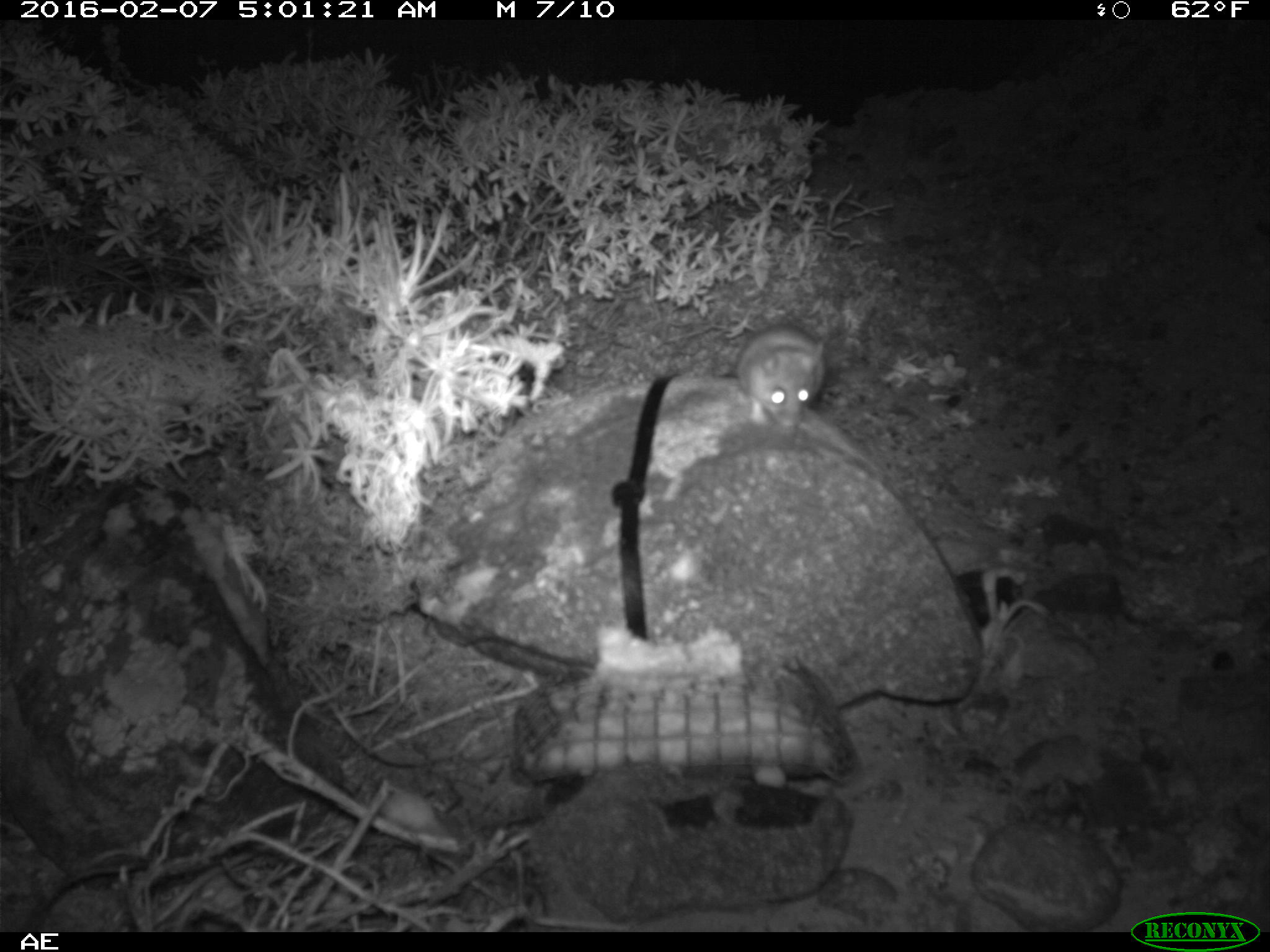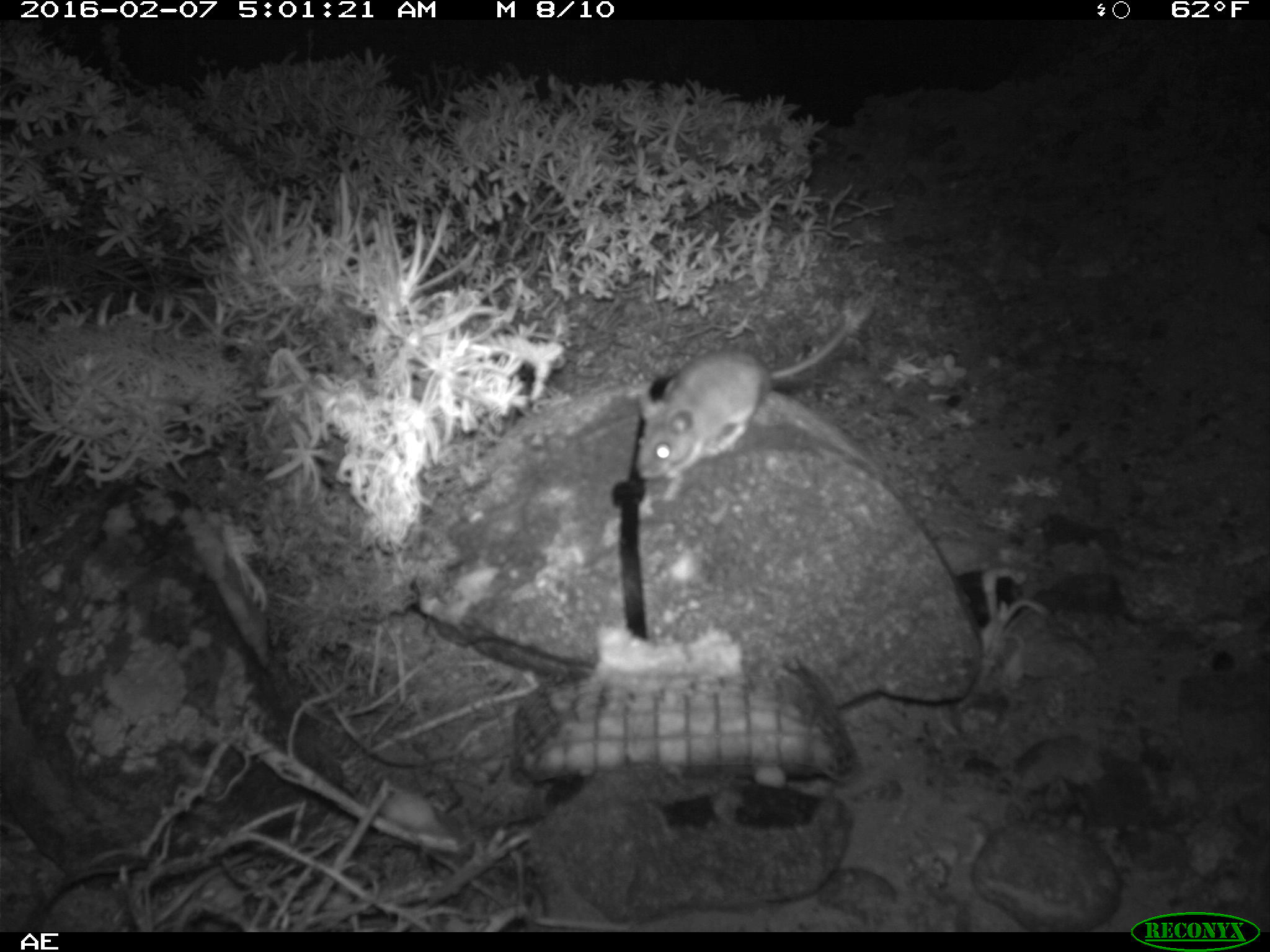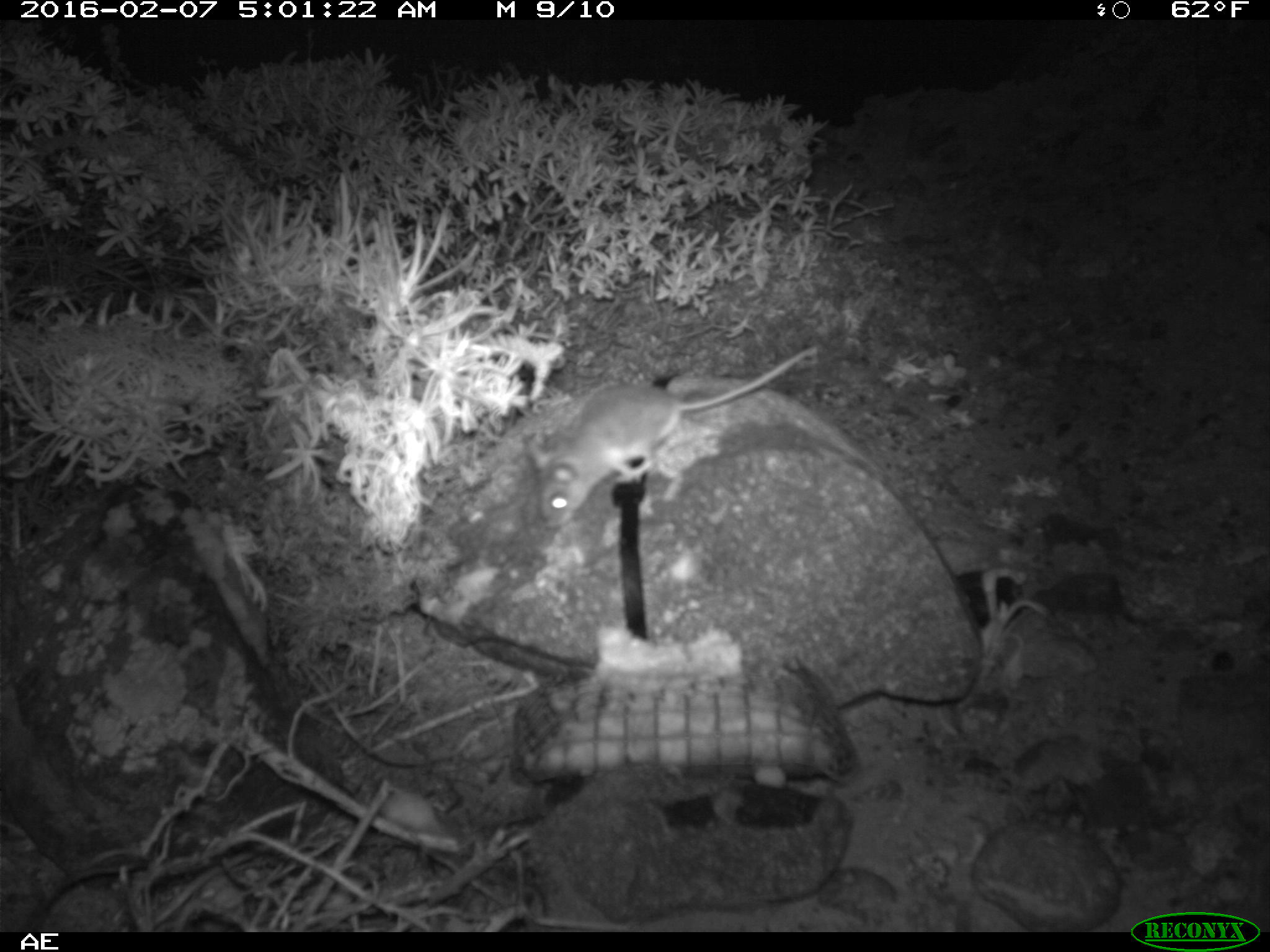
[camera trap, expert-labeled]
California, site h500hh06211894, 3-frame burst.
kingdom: Animalia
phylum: Chordata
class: Mammalia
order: Rodentia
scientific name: Rodentia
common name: rodent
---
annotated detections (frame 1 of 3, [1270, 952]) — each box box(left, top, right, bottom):
rodent: box(737, 324, 825, 433)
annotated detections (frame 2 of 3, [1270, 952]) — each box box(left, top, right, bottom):
rodent: box(634, 294, 874, 500)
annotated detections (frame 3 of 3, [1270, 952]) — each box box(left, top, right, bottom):
rodent: box(521, 345, 817, 529)